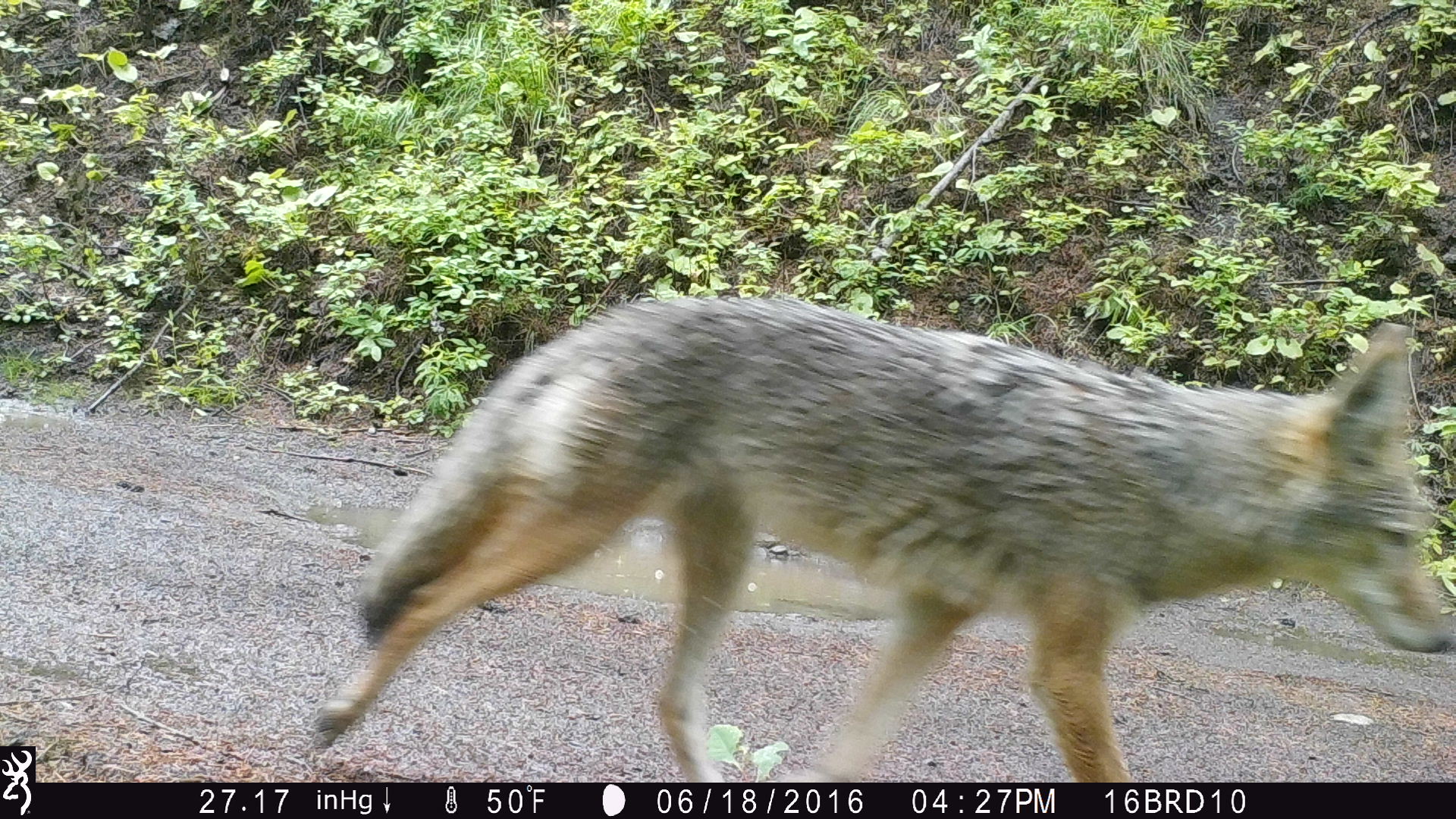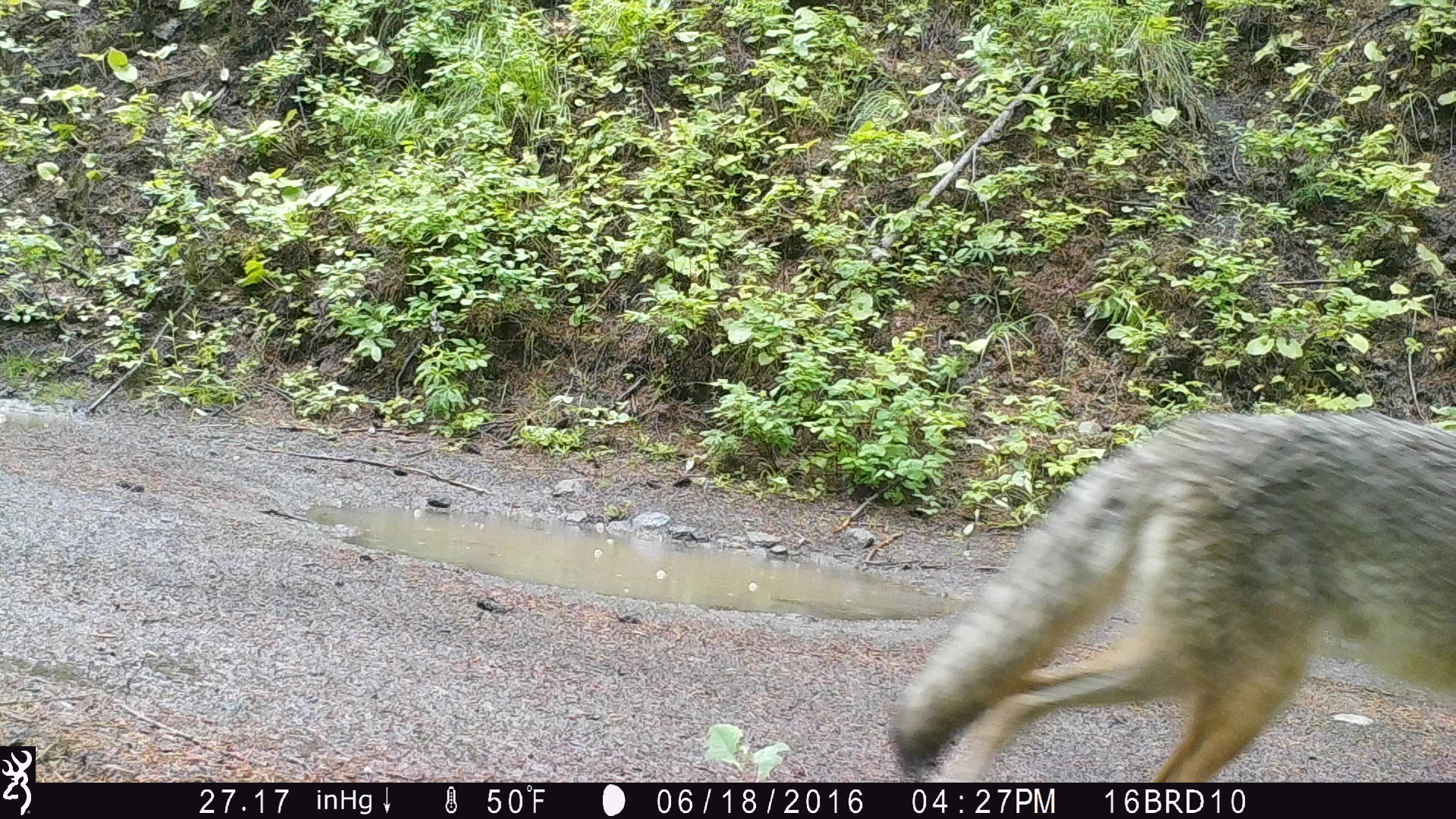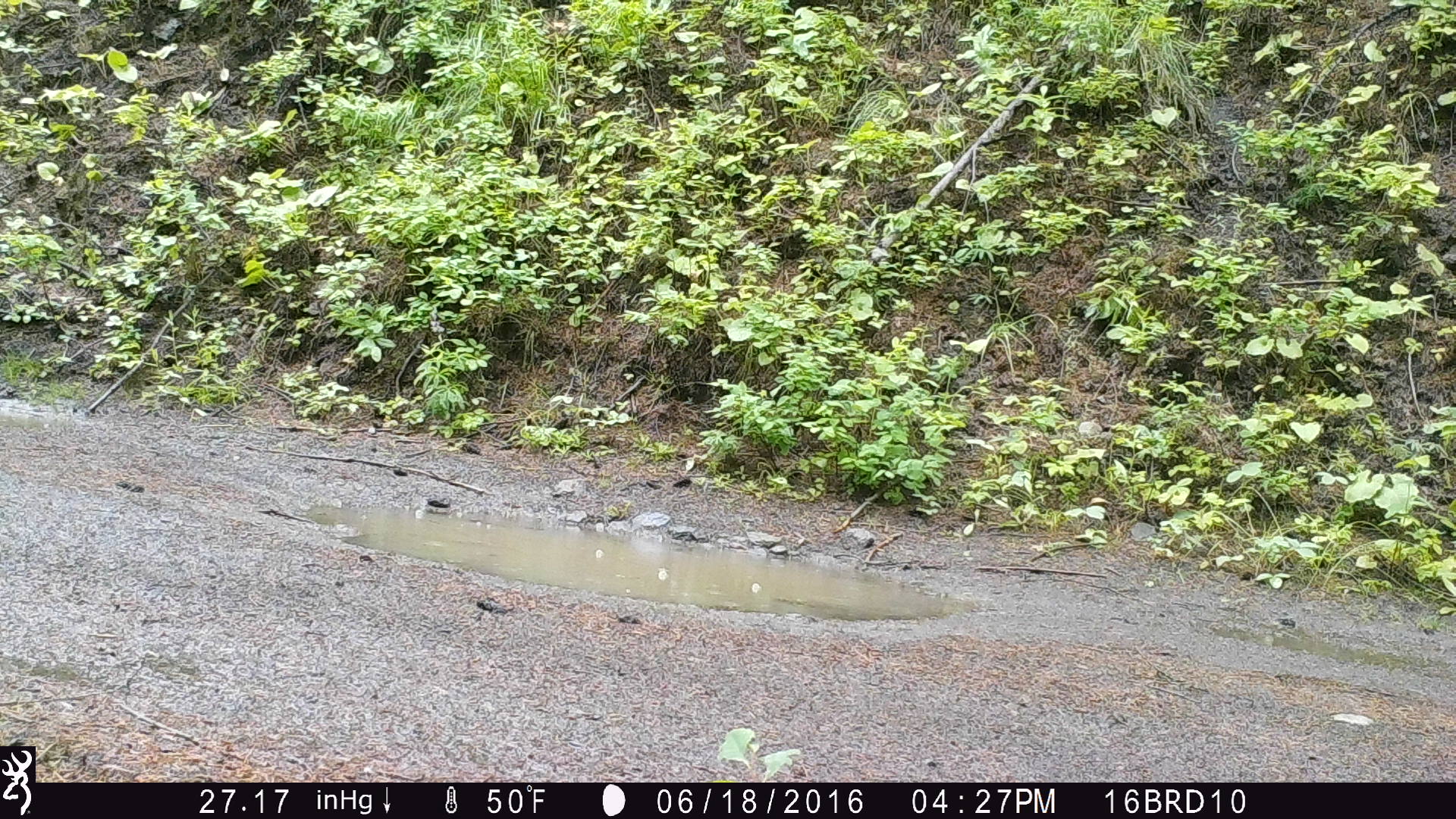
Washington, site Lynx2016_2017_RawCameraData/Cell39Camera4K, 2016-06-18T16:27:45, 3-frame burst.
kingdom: Animalia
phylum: Chordata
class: Mammalia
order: Carnivora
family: Canidae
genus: Canis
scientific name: Canis latrans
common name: coyote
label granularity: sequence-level